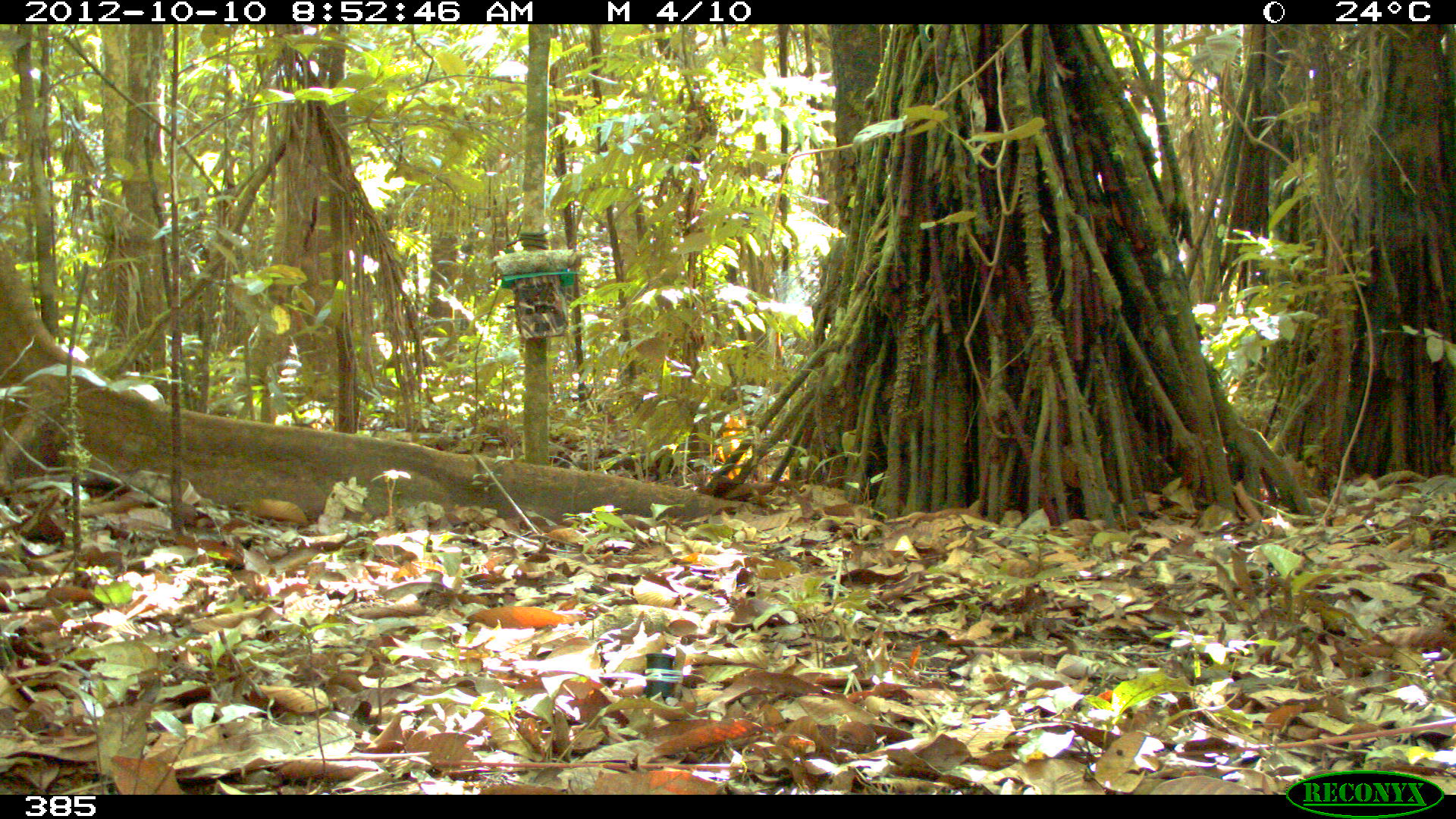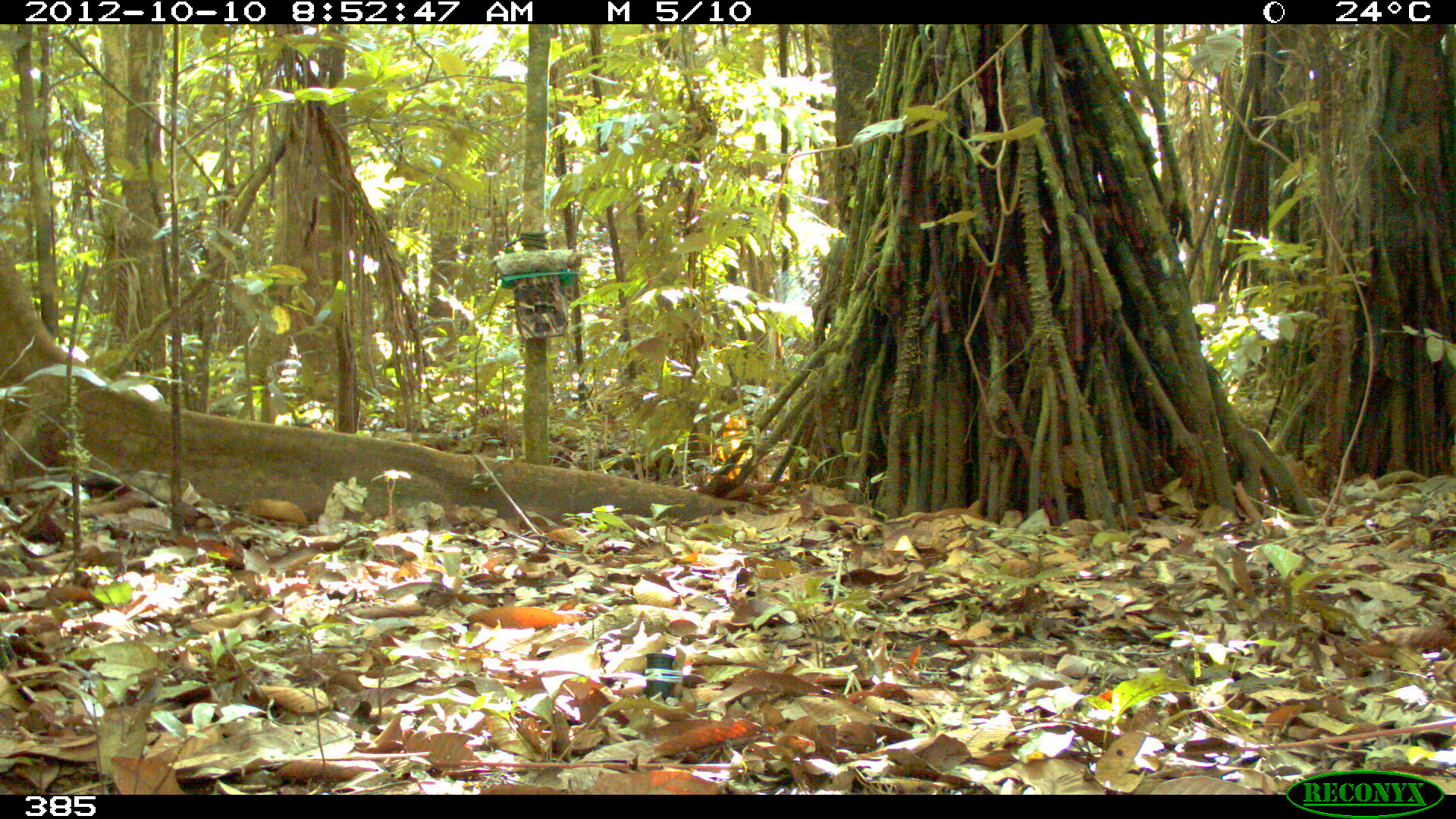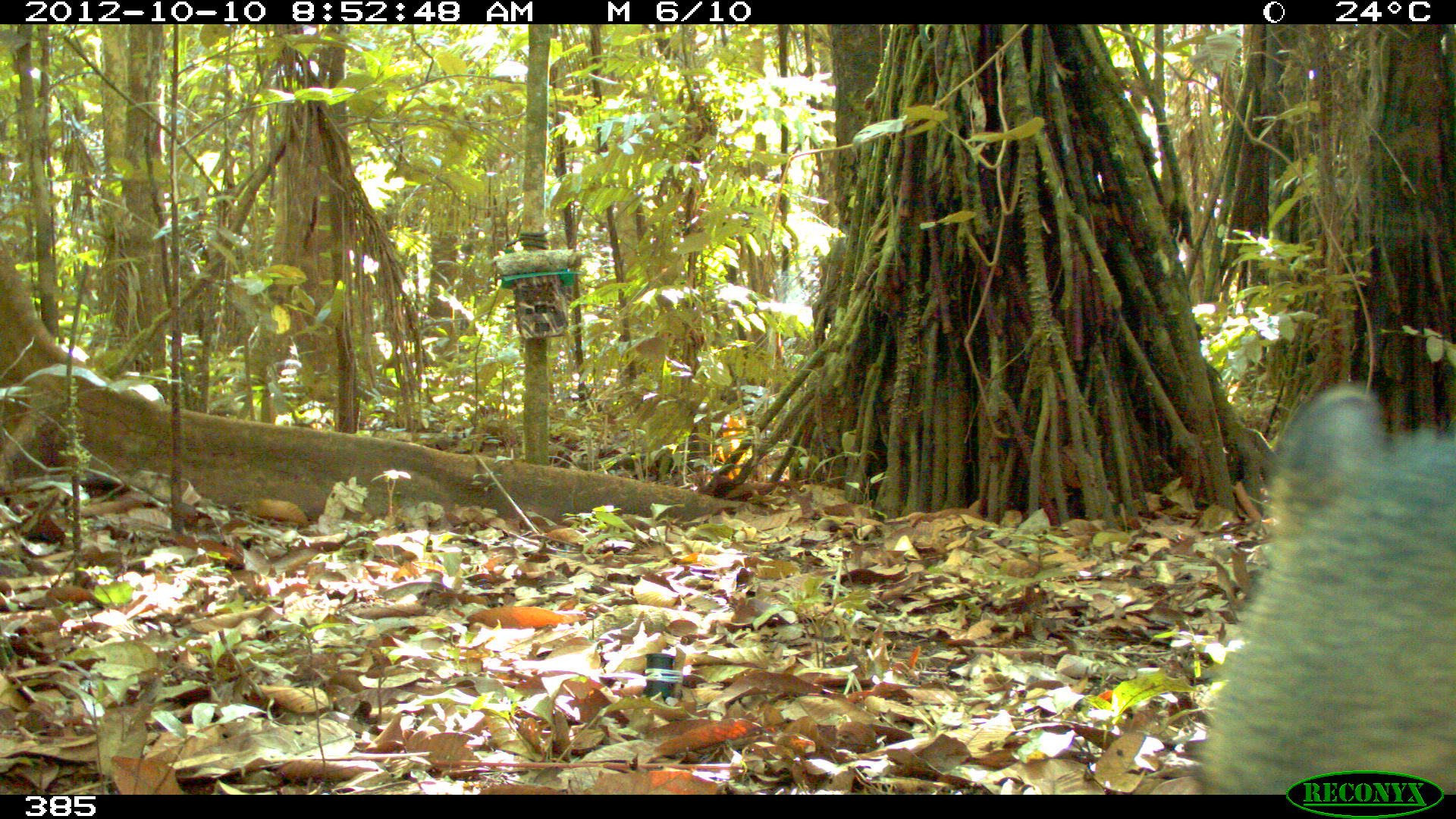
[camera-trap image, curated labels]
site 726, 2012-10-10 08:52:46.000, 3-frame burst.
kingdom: Animalia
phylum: Chordata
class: Mammalia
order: Artiodactyla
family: Tayassuidae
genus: Pecari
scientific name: Pecari tajacu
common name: collared peccary